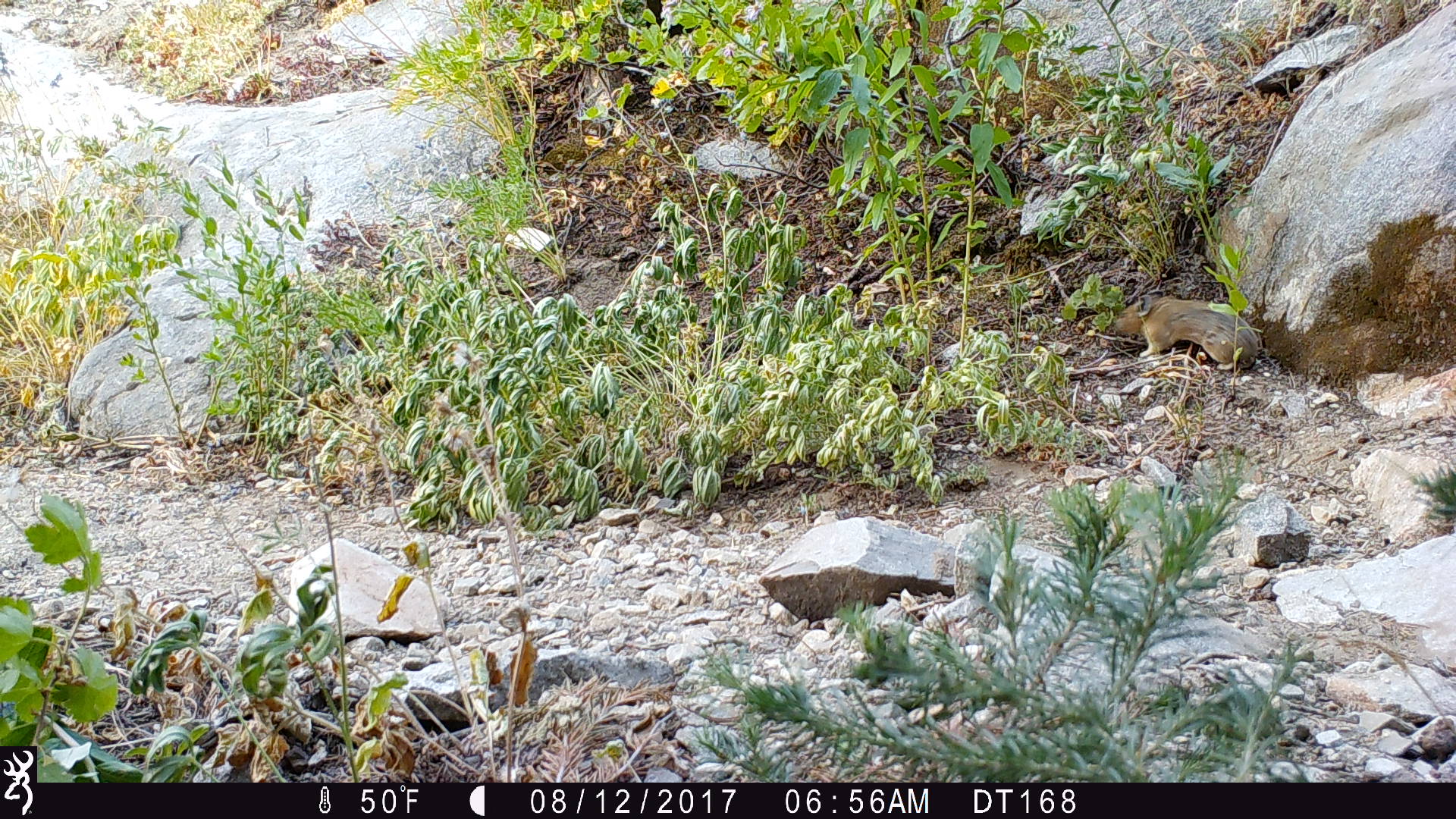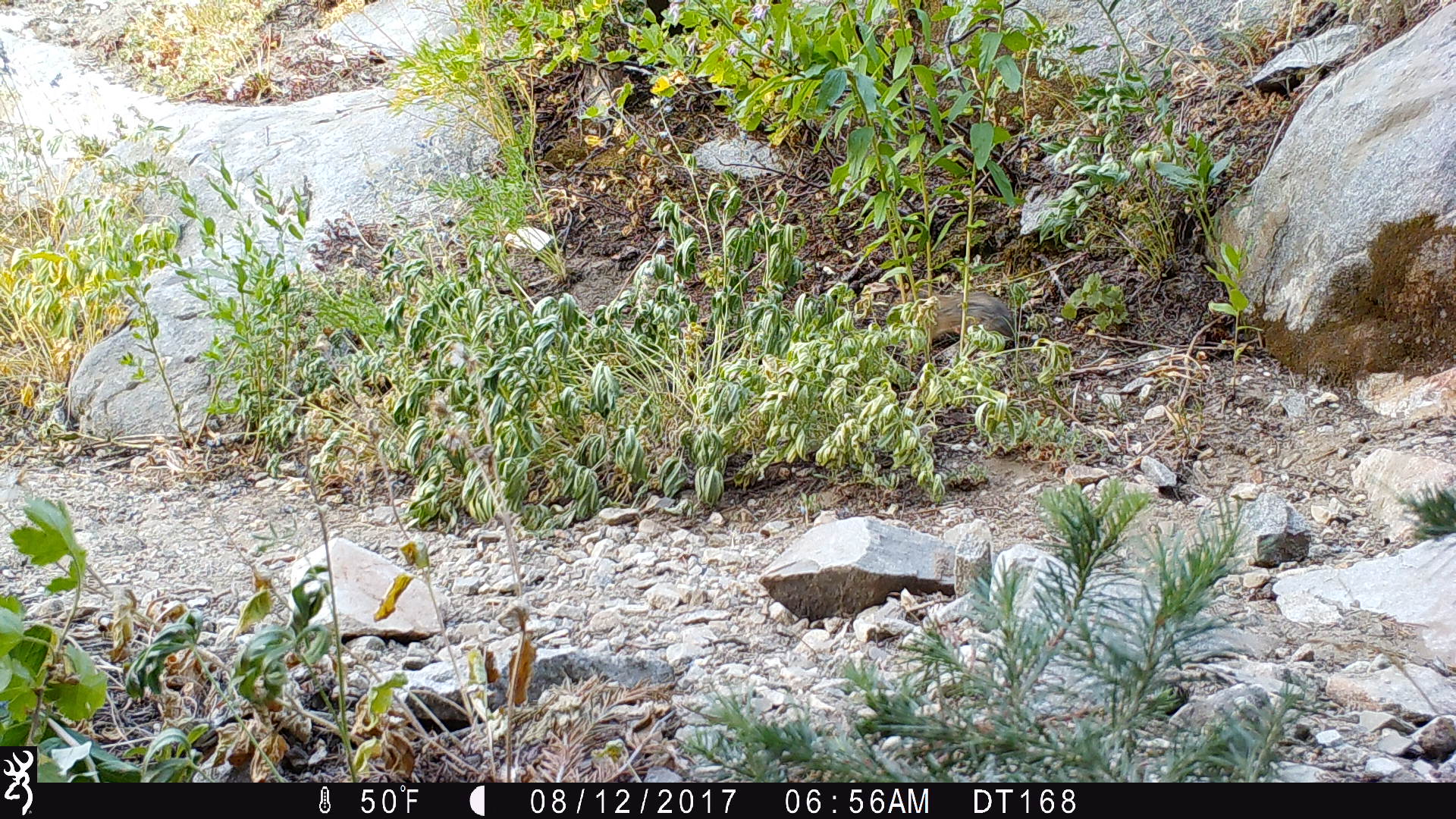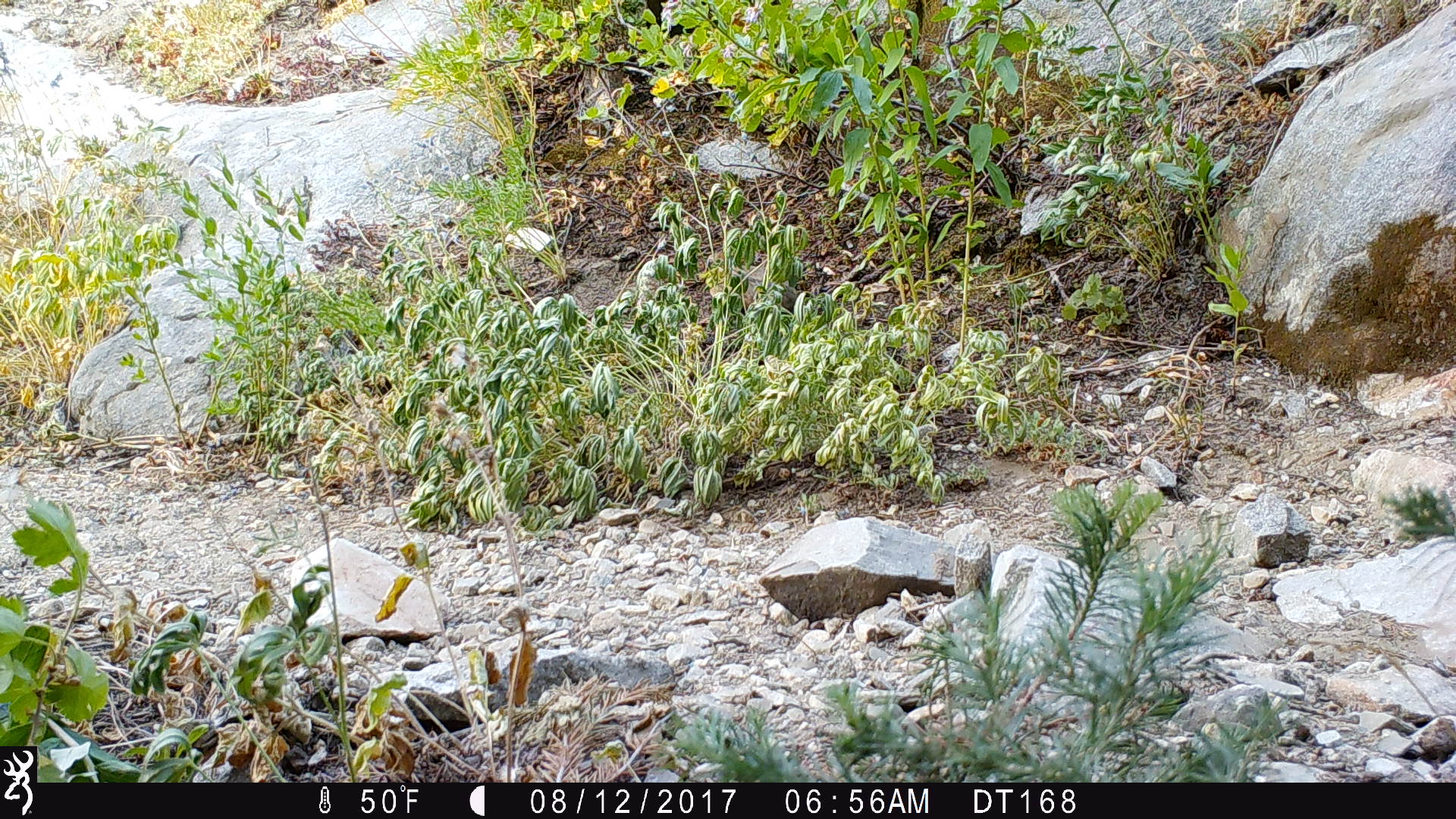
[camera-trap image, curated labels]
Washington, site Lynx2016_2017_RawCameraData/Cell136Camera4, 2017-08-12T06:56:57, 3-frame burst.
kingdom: Animalia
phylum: Chordata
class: Mammalia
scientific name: Mammalia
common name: small mammal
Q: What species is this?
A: Small mammal (Mammalia).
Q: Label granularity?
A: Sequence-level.